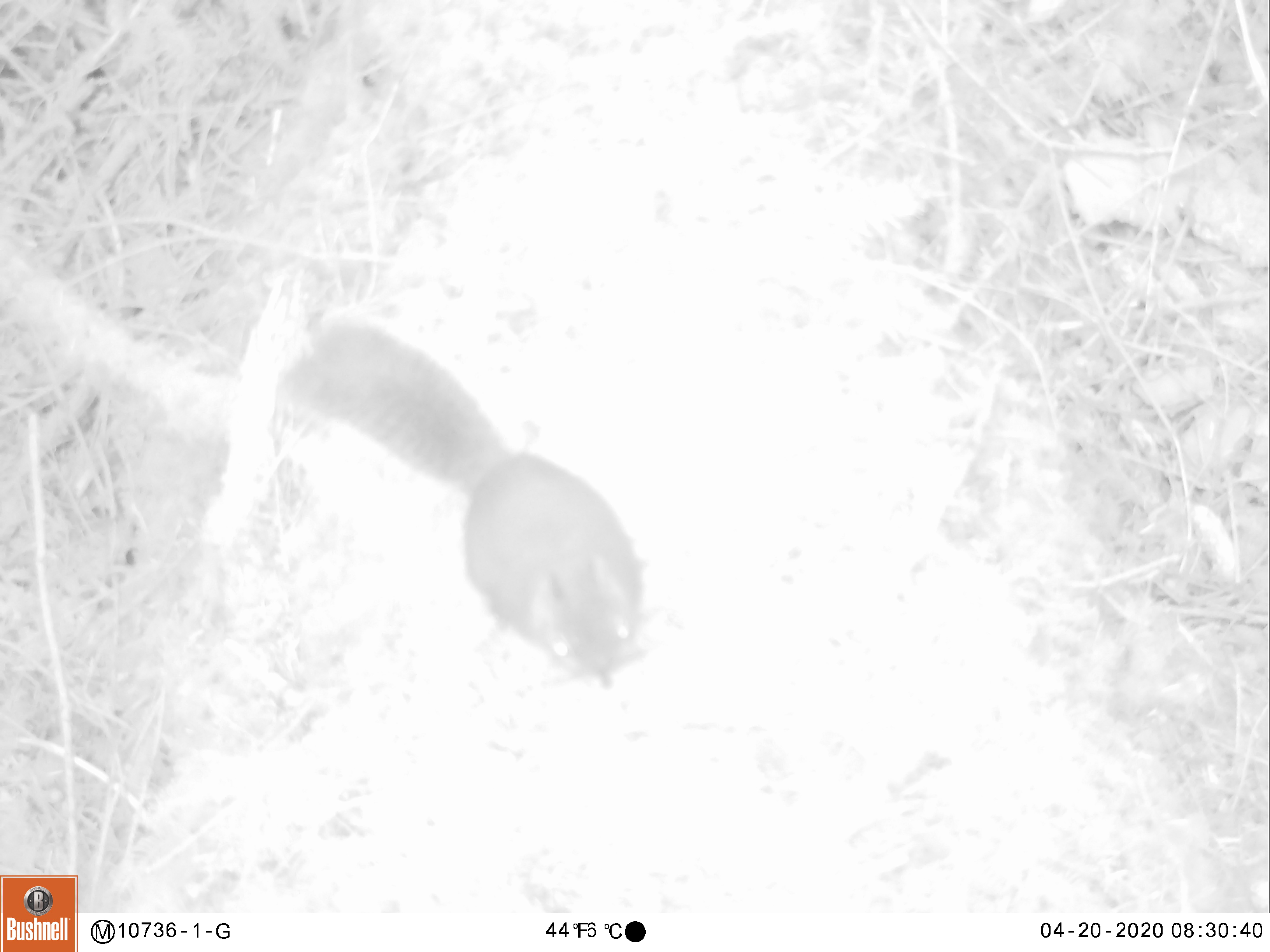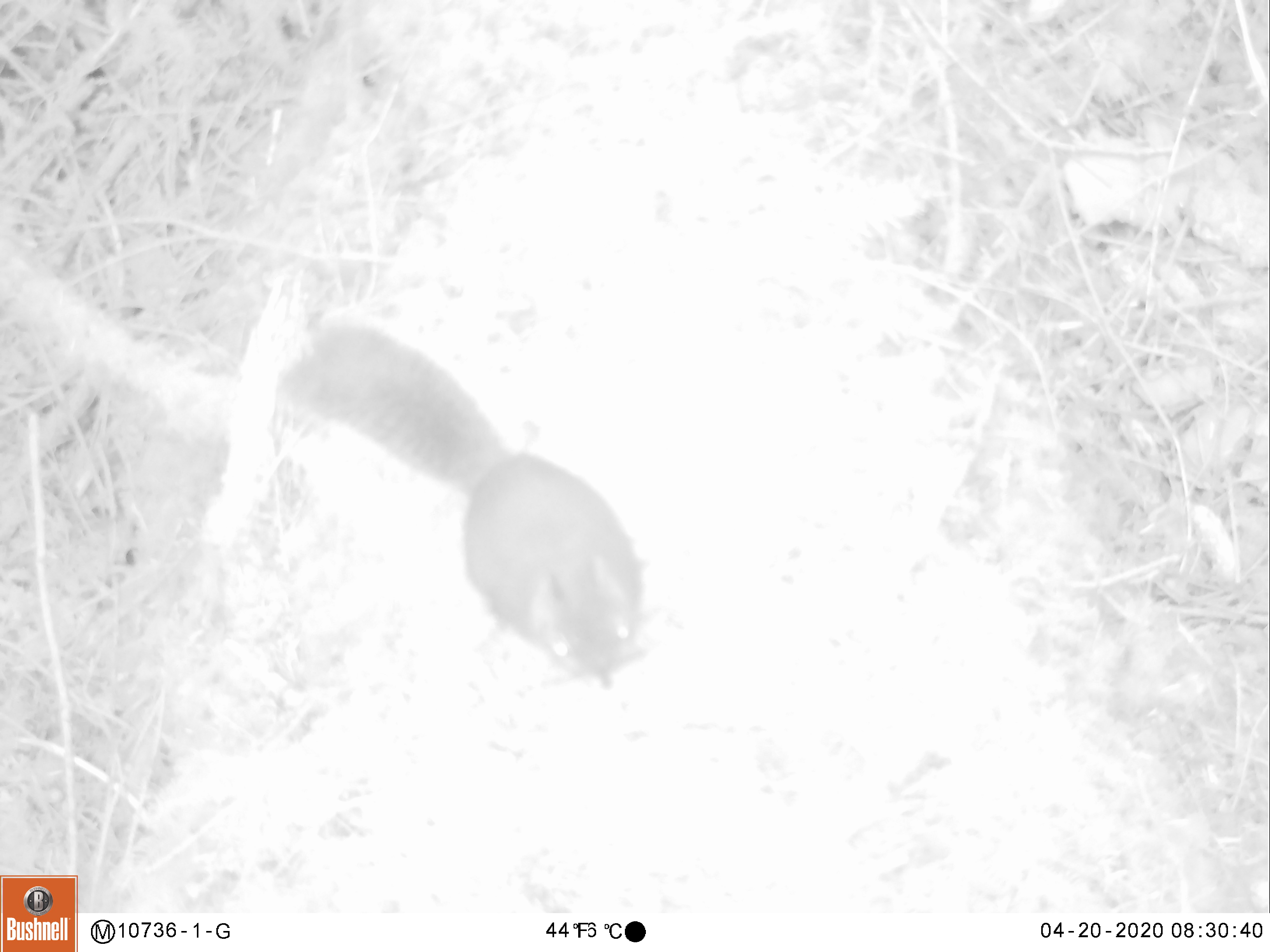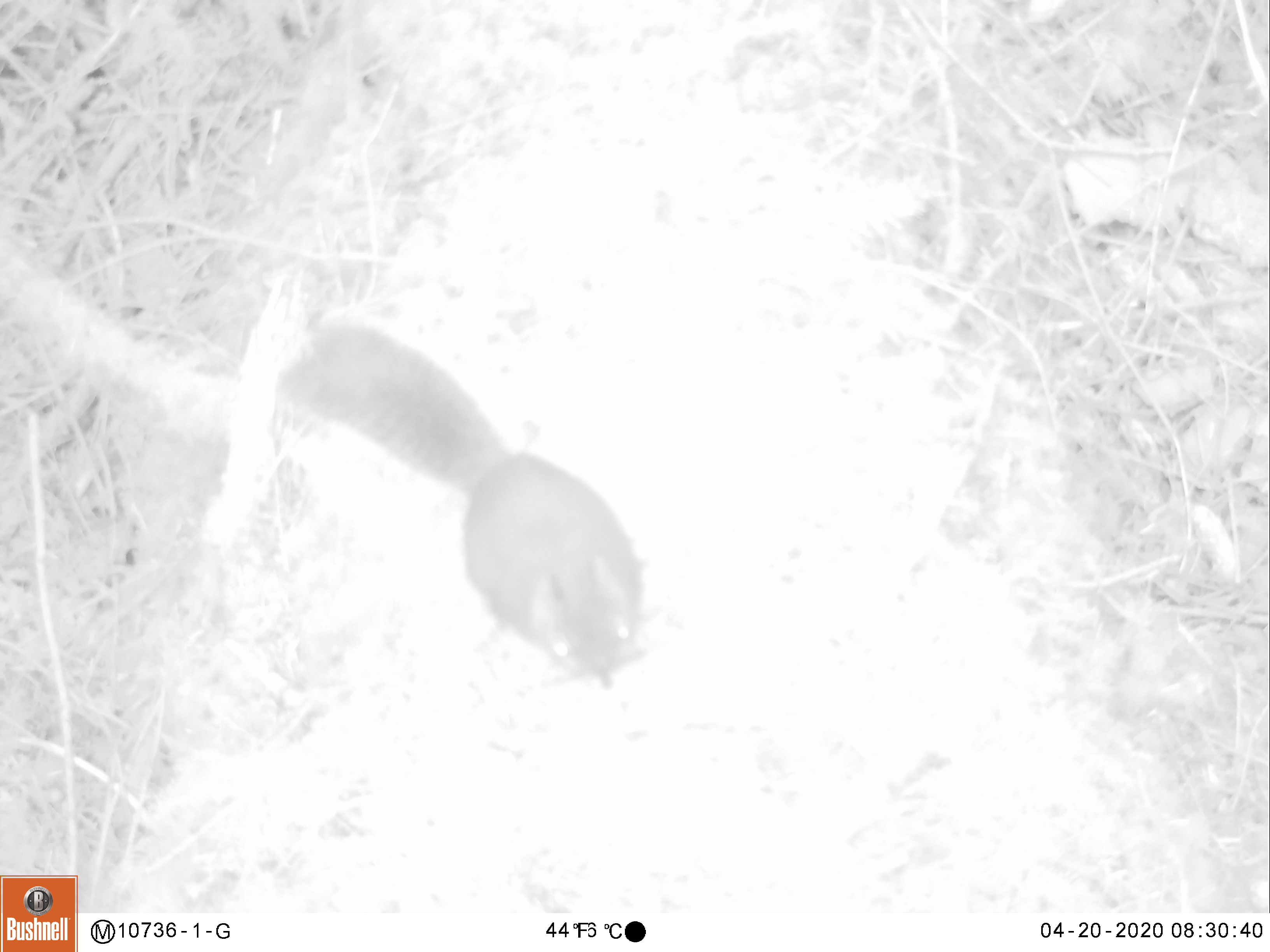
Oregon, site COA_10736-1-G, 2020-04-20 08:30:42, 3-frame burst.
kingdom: Animalia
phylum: Chordata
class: Mammalia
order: Rodentia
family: Sciuridae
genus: Tamiasciurus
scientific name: Tamiasciurus douglasii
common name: douglas squirrel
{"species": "douglas squirrel (Tamiasciurus douglasii)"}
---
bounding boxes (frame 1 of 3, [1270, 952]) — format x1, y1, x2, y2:
douglas squirrel: 295, 331, 645, 691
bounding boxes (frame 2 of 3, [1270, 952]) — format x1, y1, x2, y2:
douglas squirrel: 289, 330, 645, 693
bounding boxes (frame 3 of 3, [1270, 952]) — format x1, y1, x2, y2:
douglas squirrel: 289, 331, 649, 694